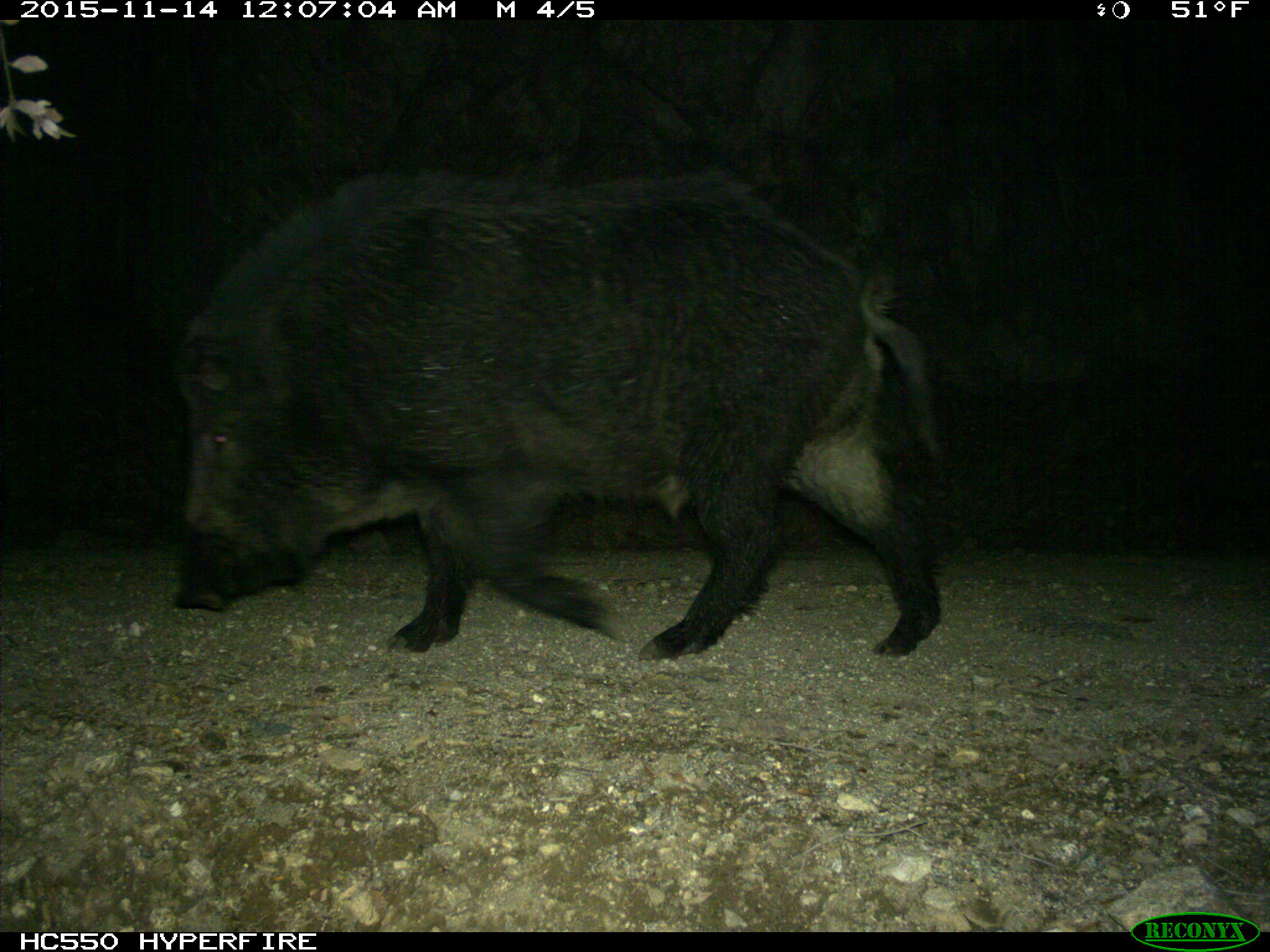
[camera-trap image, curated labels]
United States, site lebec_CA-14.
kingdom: Animalia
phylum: Chordata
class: Mammalia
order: Artiodactyla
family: Suidae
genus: Sus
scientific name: Sus scrofa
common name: wild boar